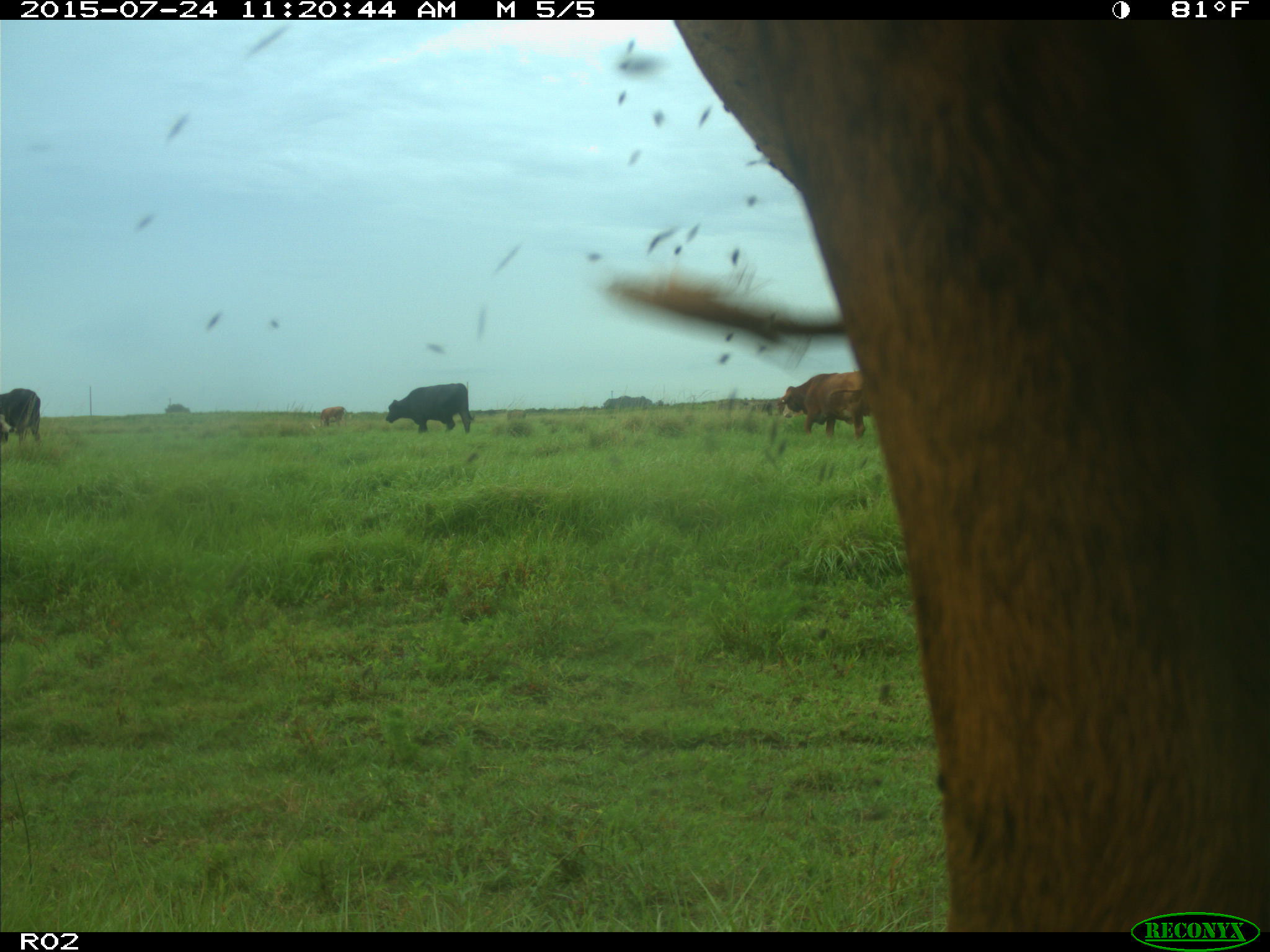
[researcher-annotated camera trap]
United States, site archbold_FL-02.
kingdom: Animalia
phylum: Chordata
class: Mammalia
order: Artiodactyla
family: Bovidae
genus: Bos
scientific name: Bos taurus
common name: domestic cow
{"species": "Bos taurus (domestic cow)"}